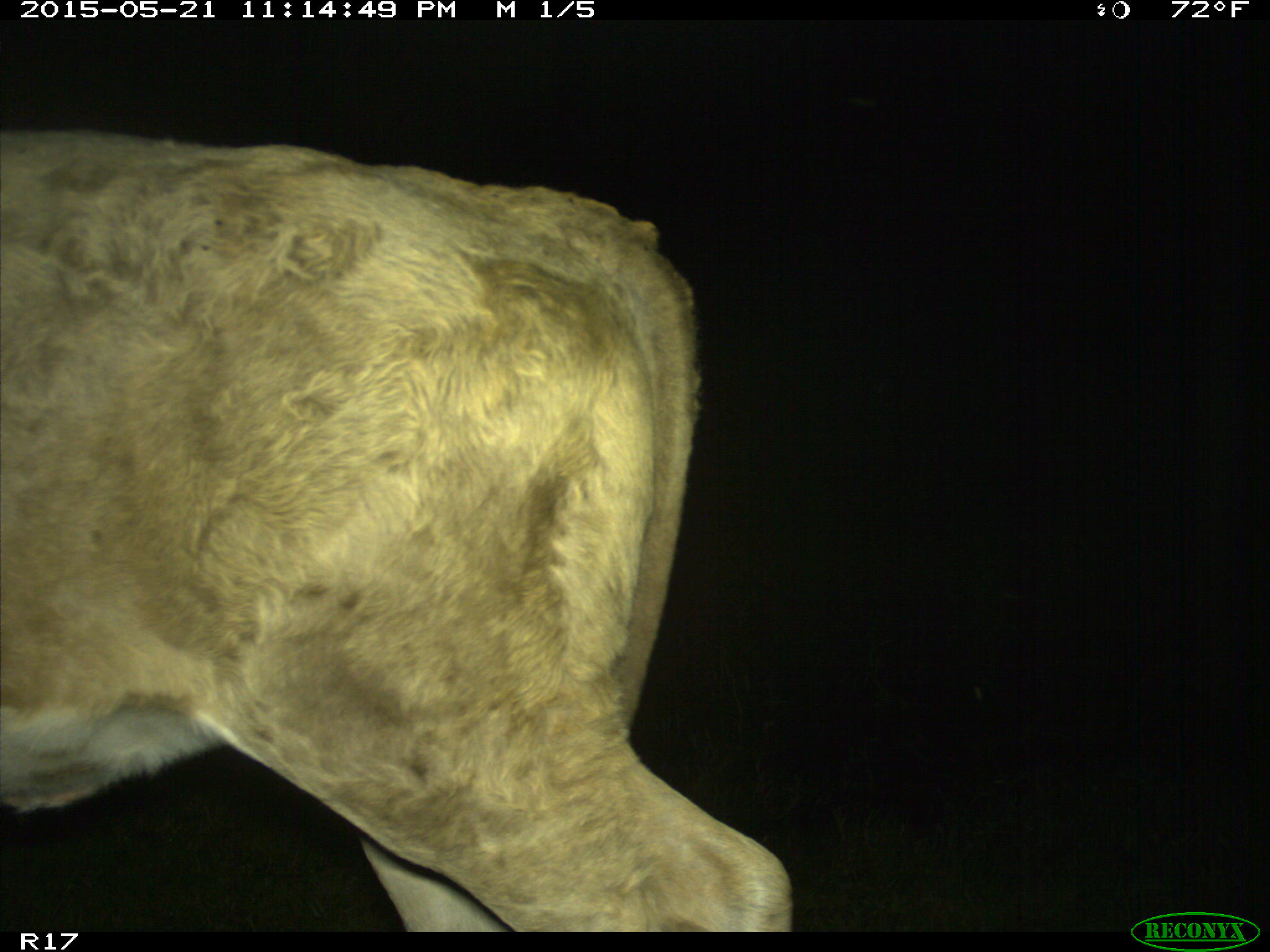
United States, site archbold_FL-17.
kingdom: Animalia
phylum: Chordata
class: Mammalia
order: Artiodactyla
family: Bovidae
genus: Bos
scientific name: Bos taurus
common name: domestic cow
Bos taurus (domestic cow).